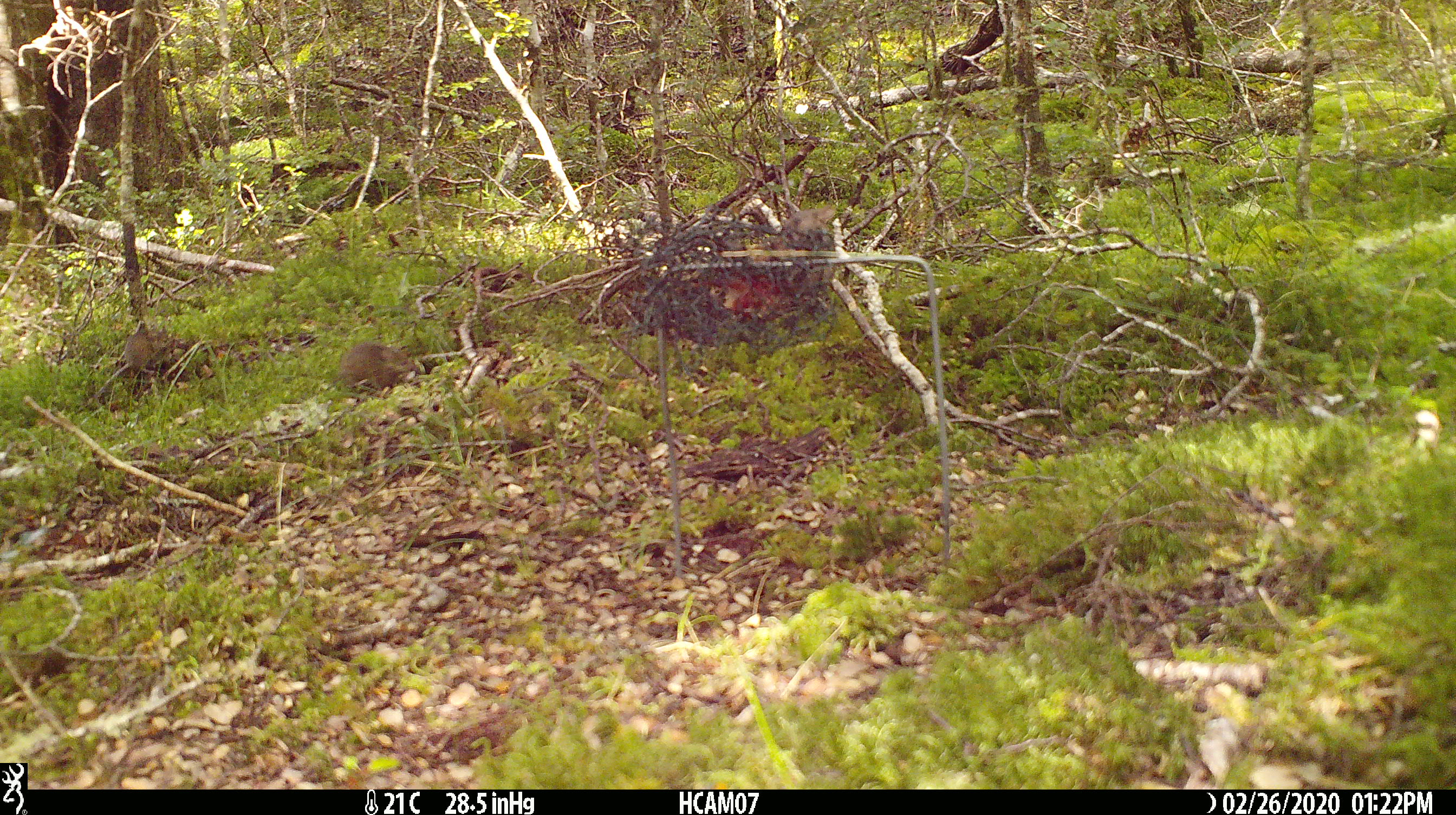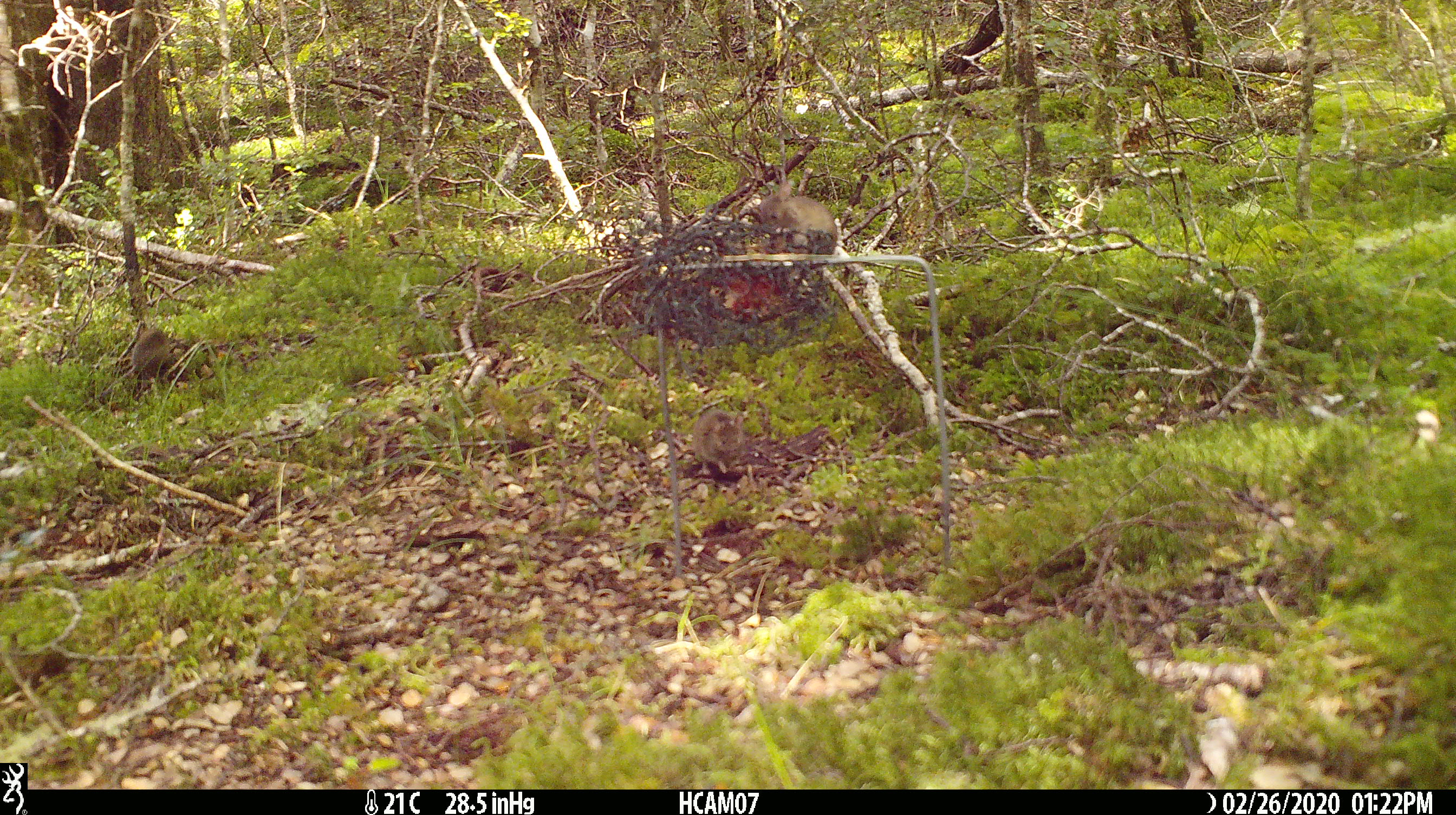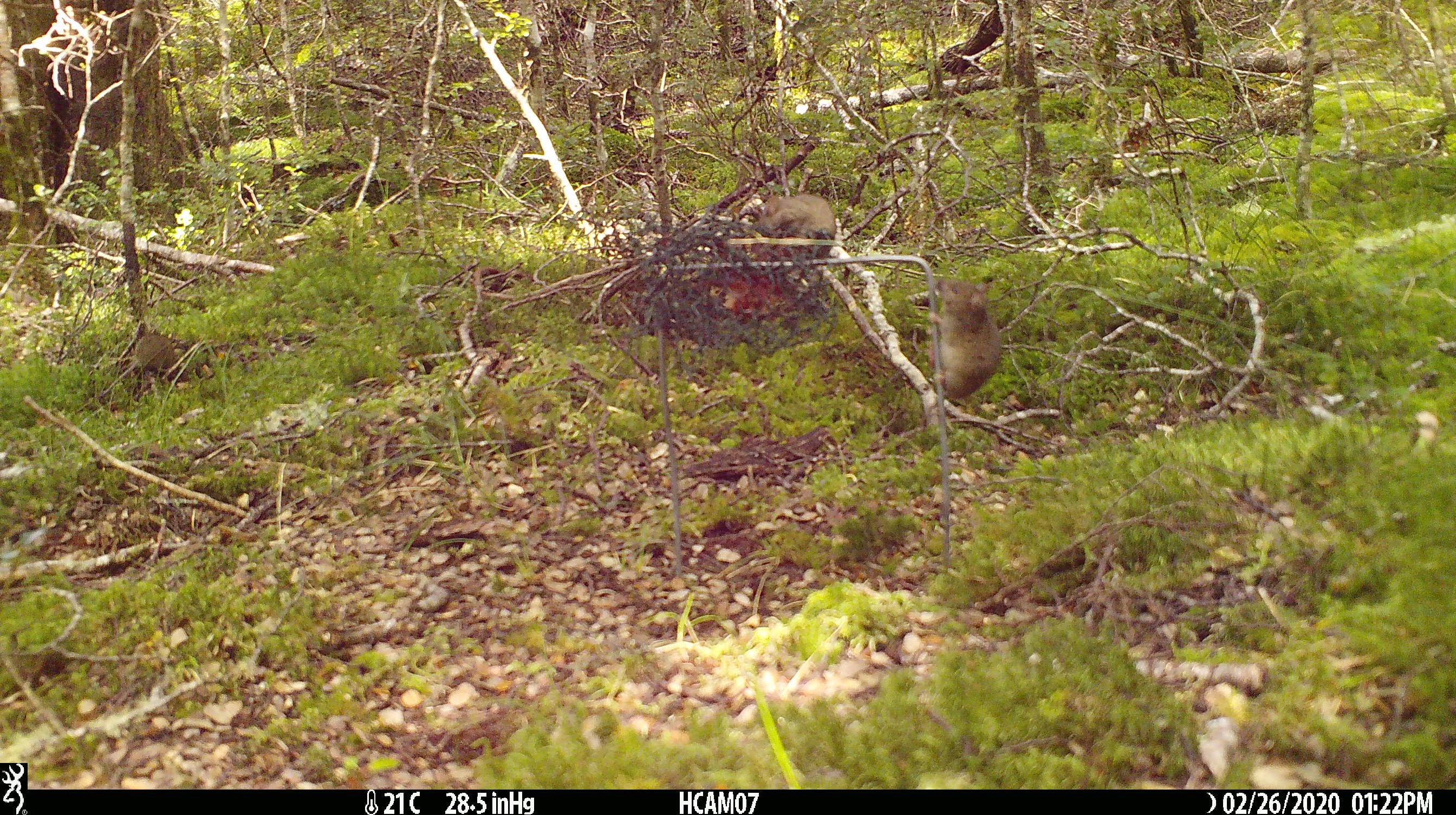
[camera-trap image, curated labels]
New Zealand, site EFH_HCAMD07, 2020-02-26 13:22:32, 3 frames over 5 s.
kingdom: Animalia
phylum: Chordata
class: Mammalia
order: Rodentia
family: Muridae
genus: Mus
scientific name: Mus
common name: mouse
Mouse (Mus).